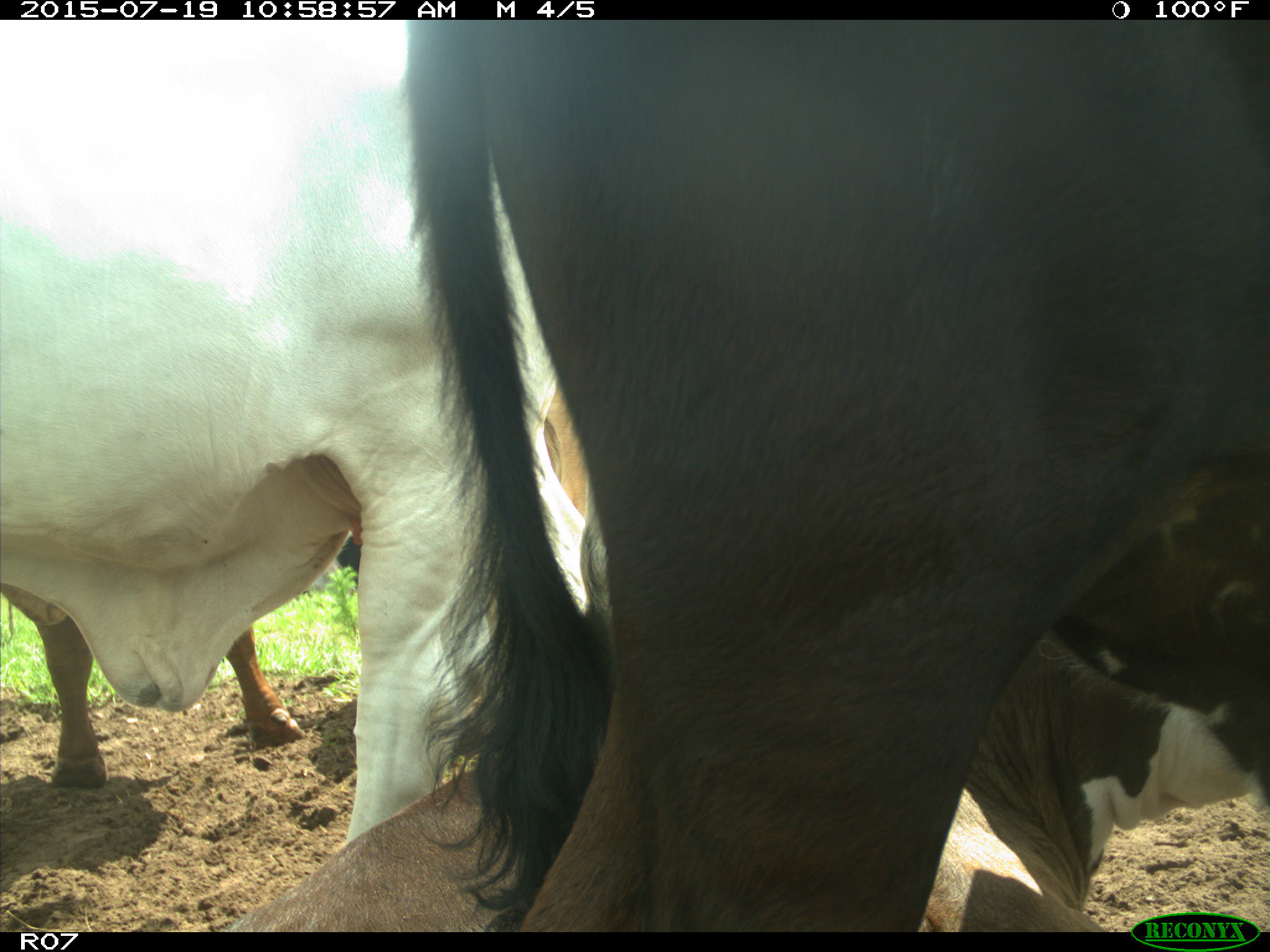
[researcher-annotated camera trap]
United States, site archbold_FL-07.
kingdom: Animalia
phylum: Chordata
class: Mammalia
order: Artiodactyla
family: Bovidae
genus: Bos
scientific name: Bos taurus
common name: domestic cow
Bos taurus (domestic cow).